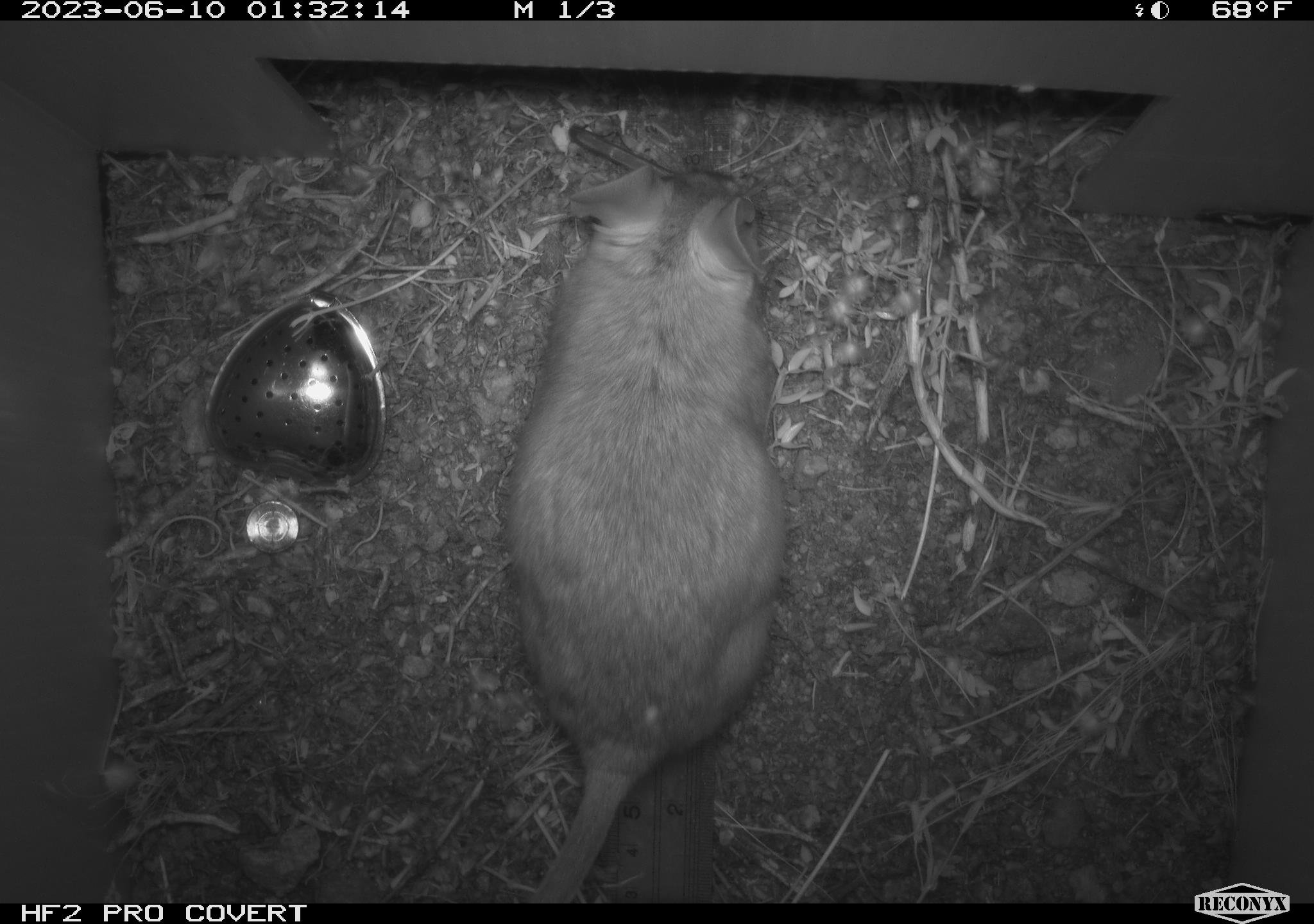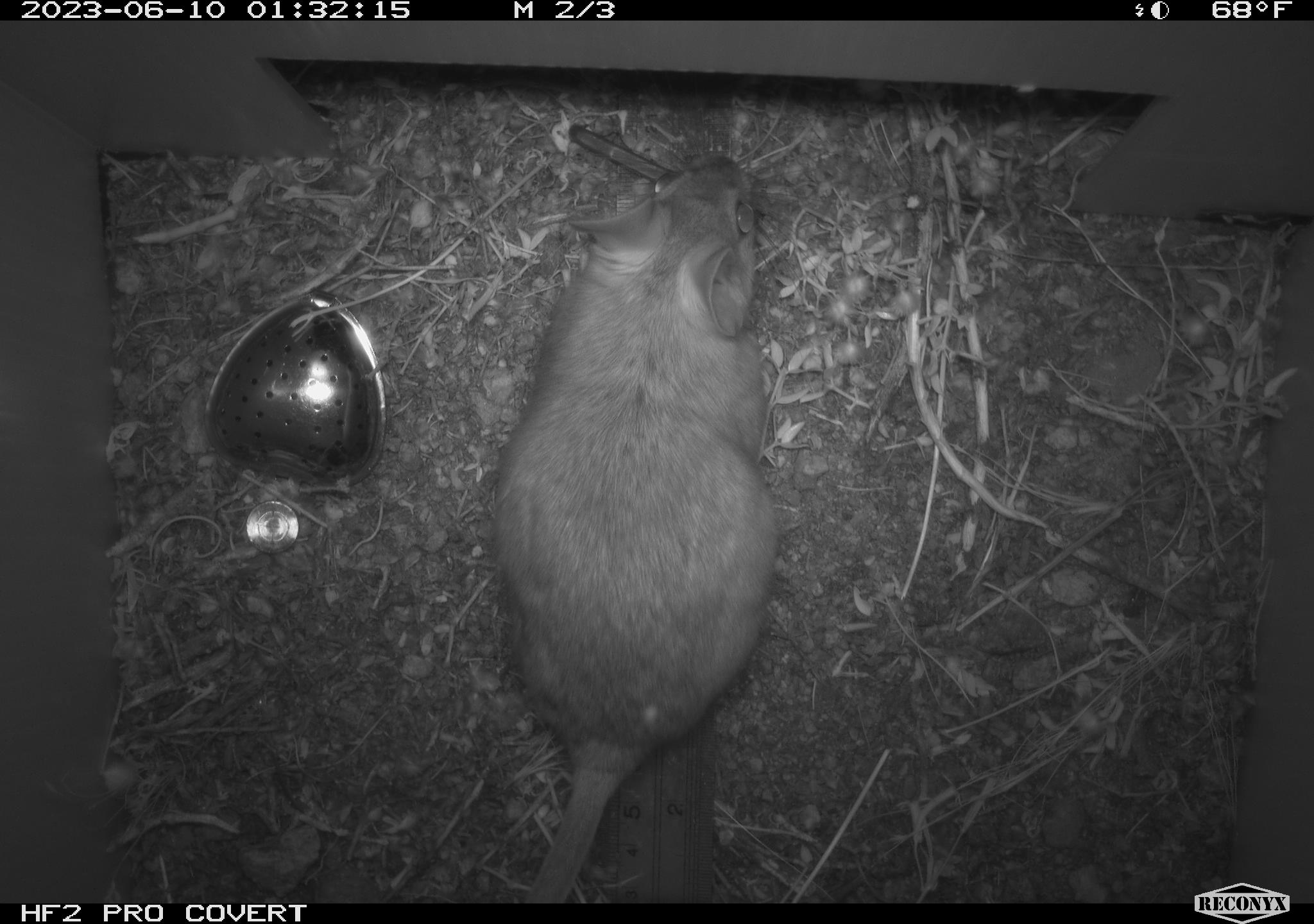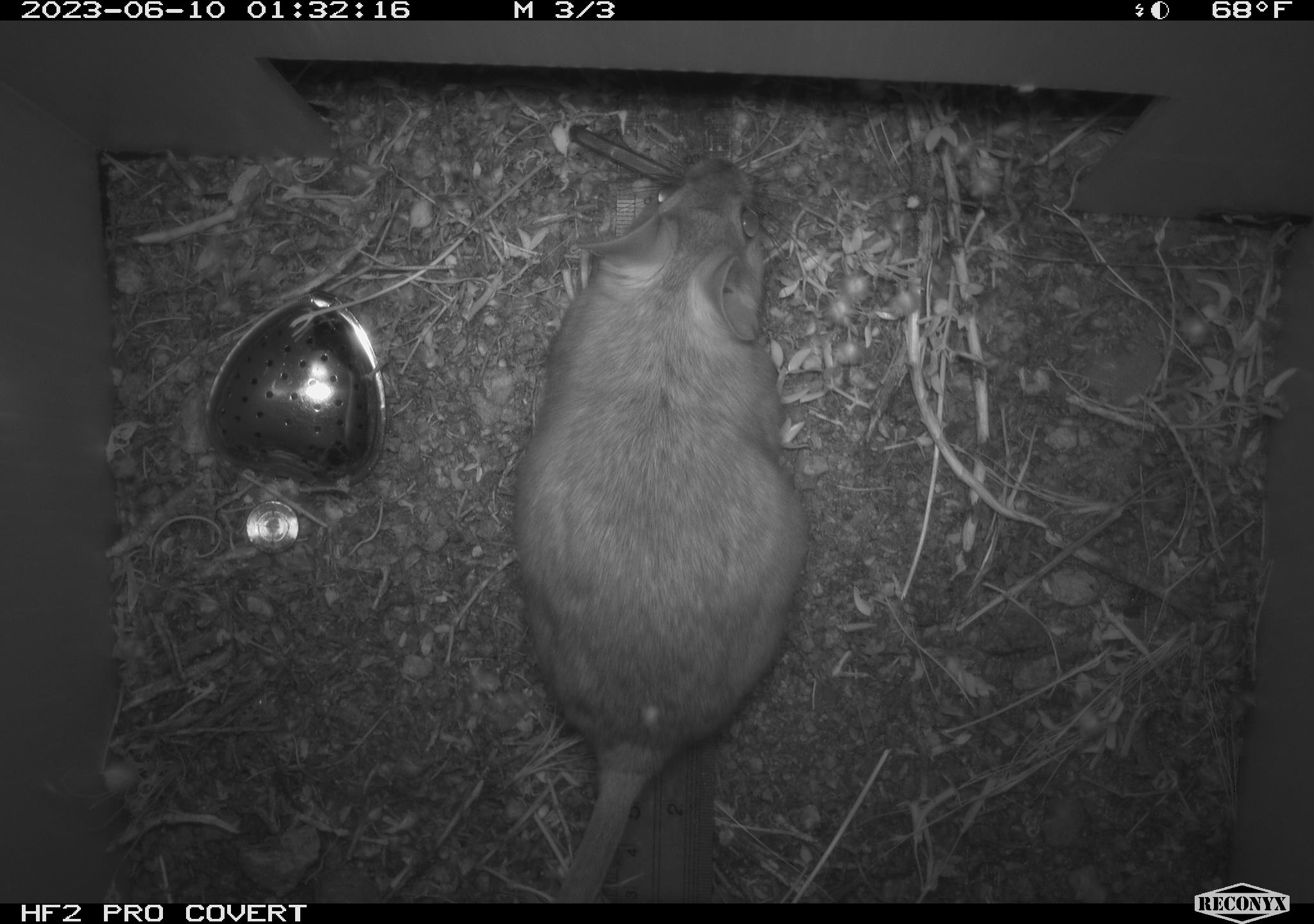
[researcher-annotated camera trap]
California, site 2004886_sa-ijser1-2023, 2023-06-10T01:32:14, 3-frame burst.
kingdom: Animalia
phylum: Chordata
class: Mammalia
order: Rodentia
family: Cricetidae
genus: Neotoma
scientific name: Neotoma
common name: pack rat or woodrat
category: neotoma species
Neotoma species (pack rat or woodrat) (Neotoma).